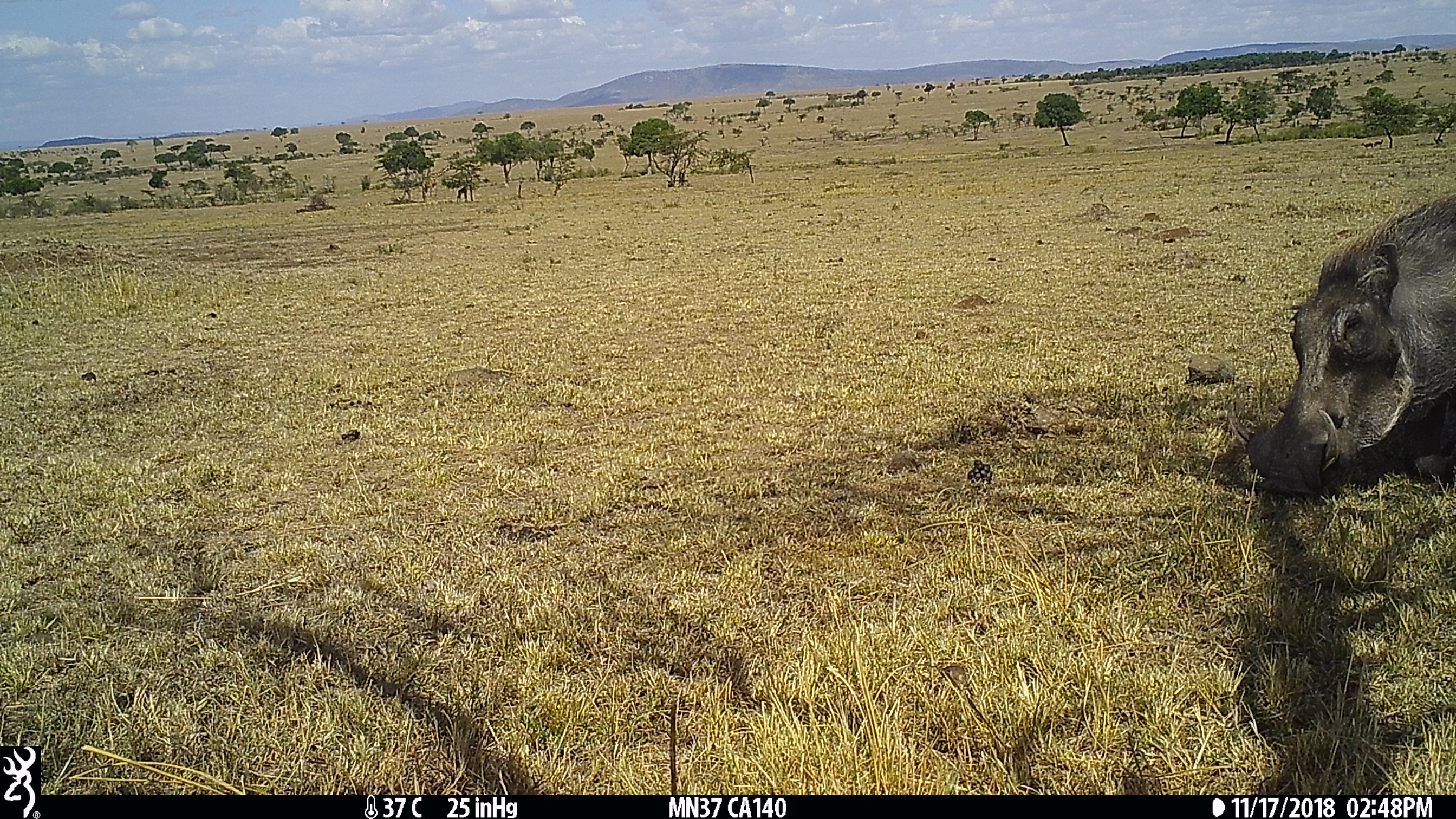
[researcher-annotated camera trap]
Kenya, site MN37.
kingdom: Animalia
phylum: Chordata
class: Mammalia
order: Artiodactyla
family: Suidae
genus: Phacochoerus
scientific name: Phacochoerus africanus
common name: common warthog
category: warthog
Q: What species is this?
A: Warthog (common warthog) (Phacochoerus africanus).